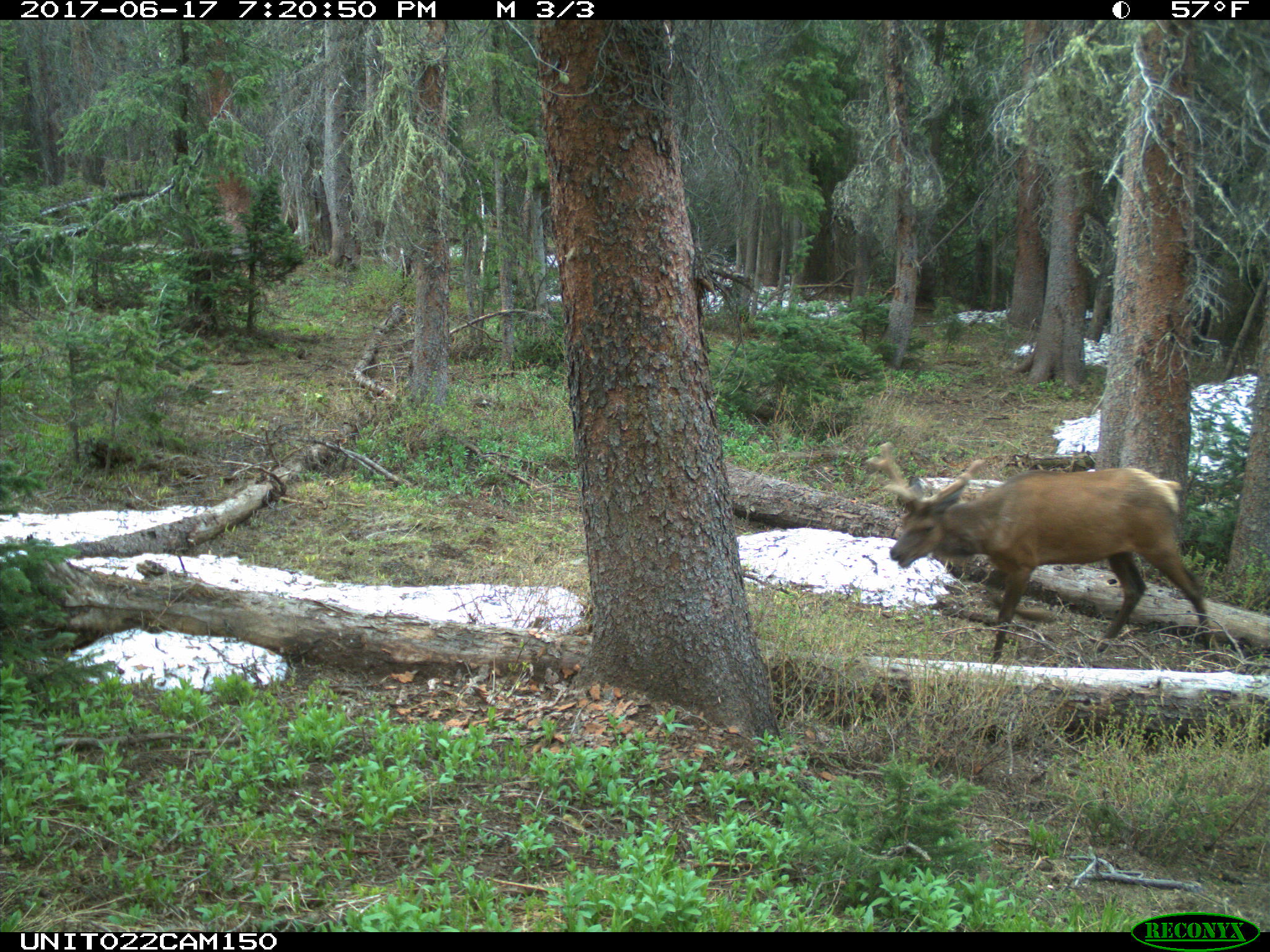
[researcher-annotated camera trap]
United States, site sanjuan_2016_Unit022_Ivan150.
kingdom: Animalia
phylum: Chordata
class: Mammalia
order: Artiodactyla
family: Cervidae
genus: Cervus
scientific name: Cervus elaphus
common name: red deer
Cervus elaphus (red deer).